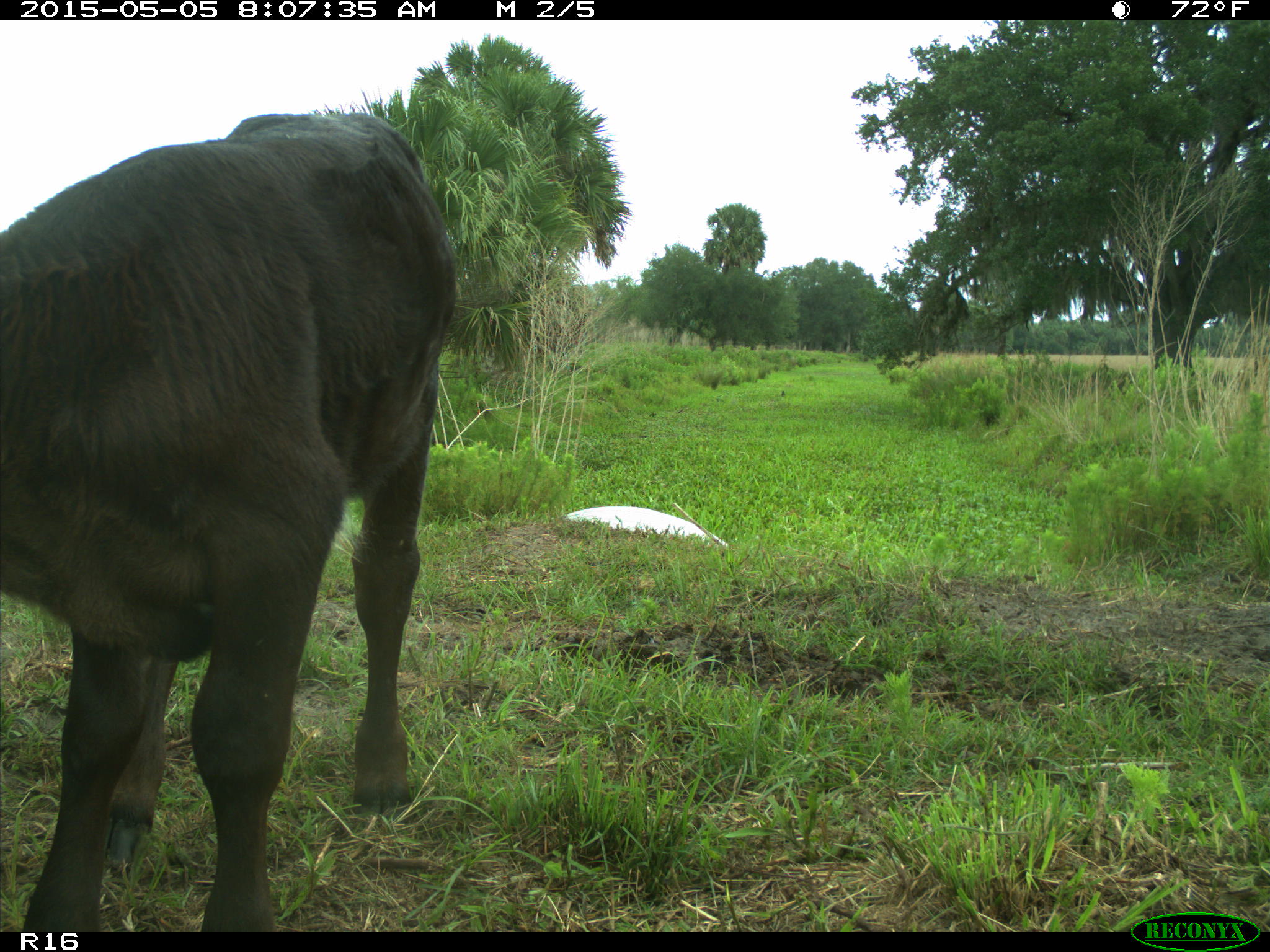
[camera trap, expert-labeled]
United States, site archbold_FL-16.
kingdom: Animalia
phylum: Chordata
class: Mammalia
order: Artiodactyla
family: Bovidae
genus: Bos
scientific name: Bos taurus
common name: domestic cow